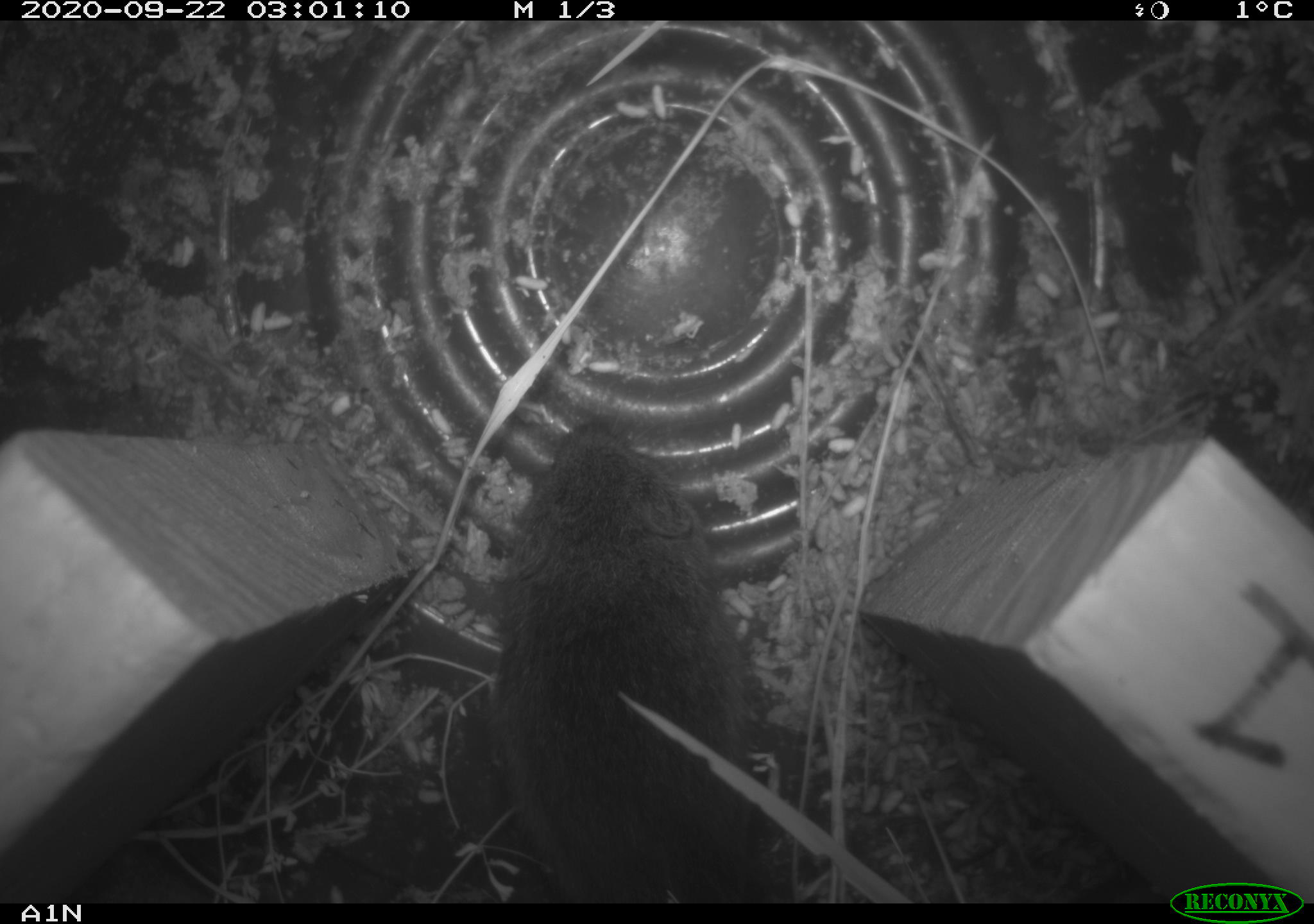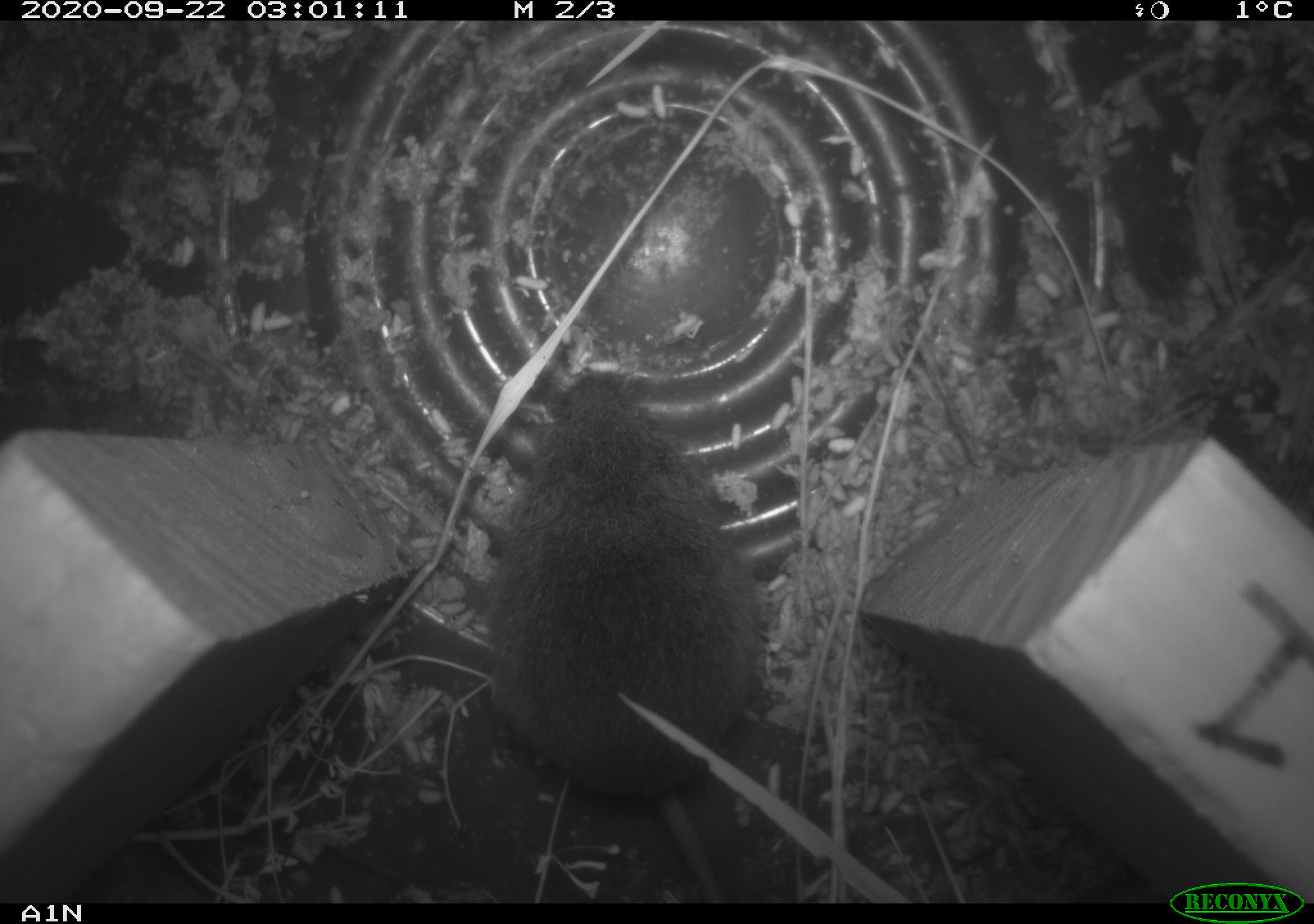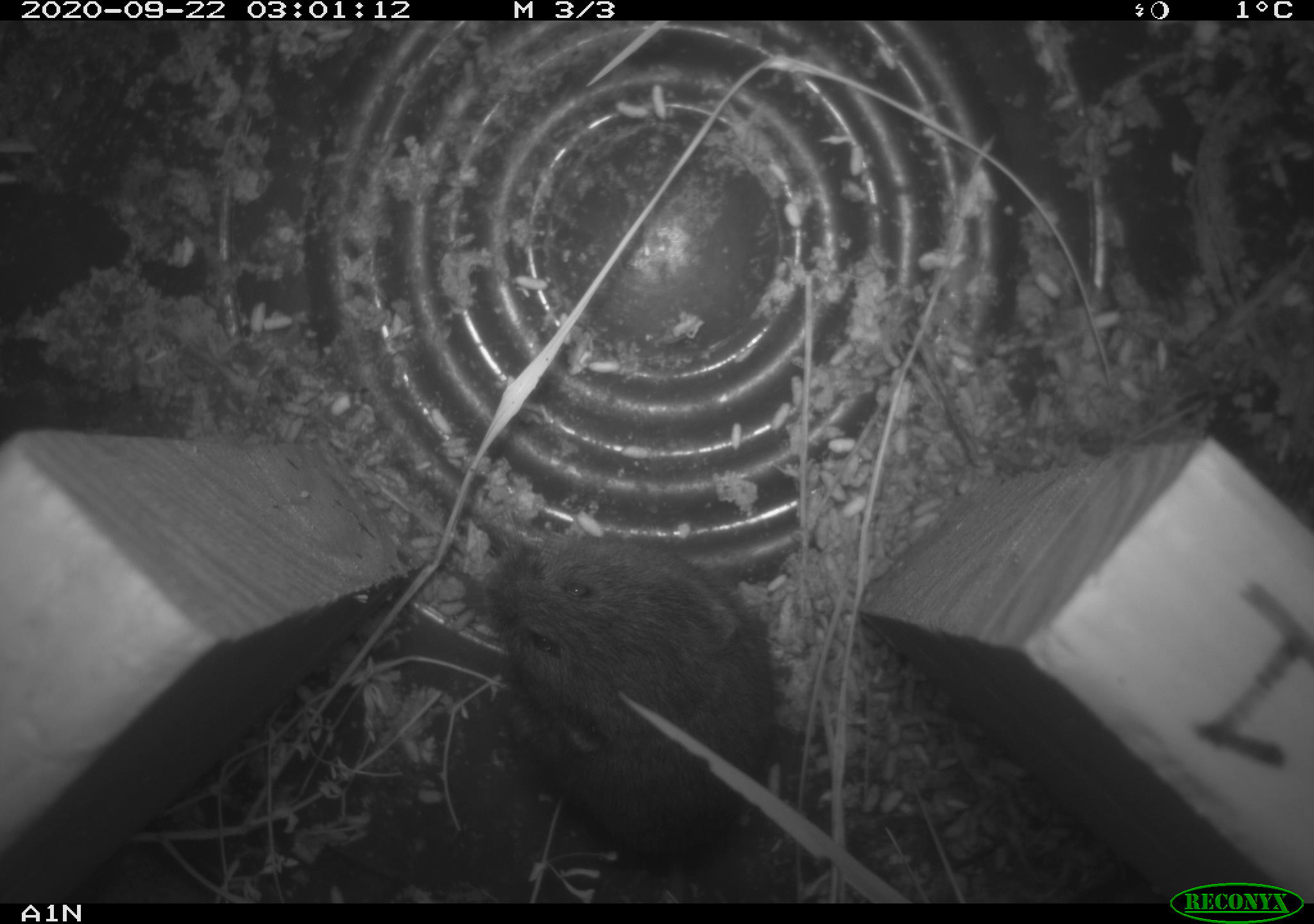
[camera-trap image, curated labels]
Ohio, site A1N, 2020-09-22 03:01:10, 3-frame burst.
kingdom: Animalia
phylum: Chordata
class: Mammalia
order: Rodentia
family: Cricetidae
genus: Microtus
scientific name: Microtus pennsylvanicus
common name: meadow vole